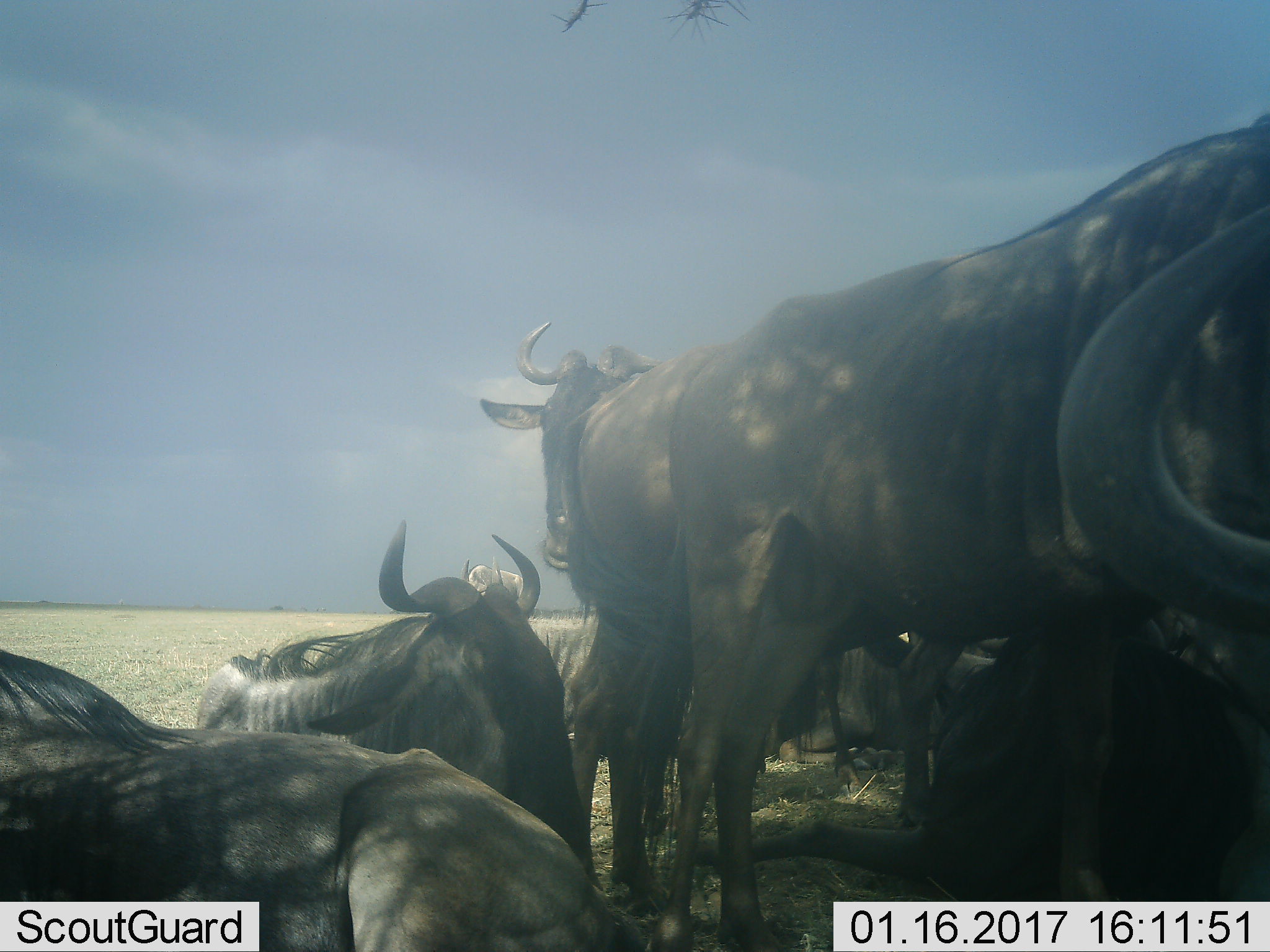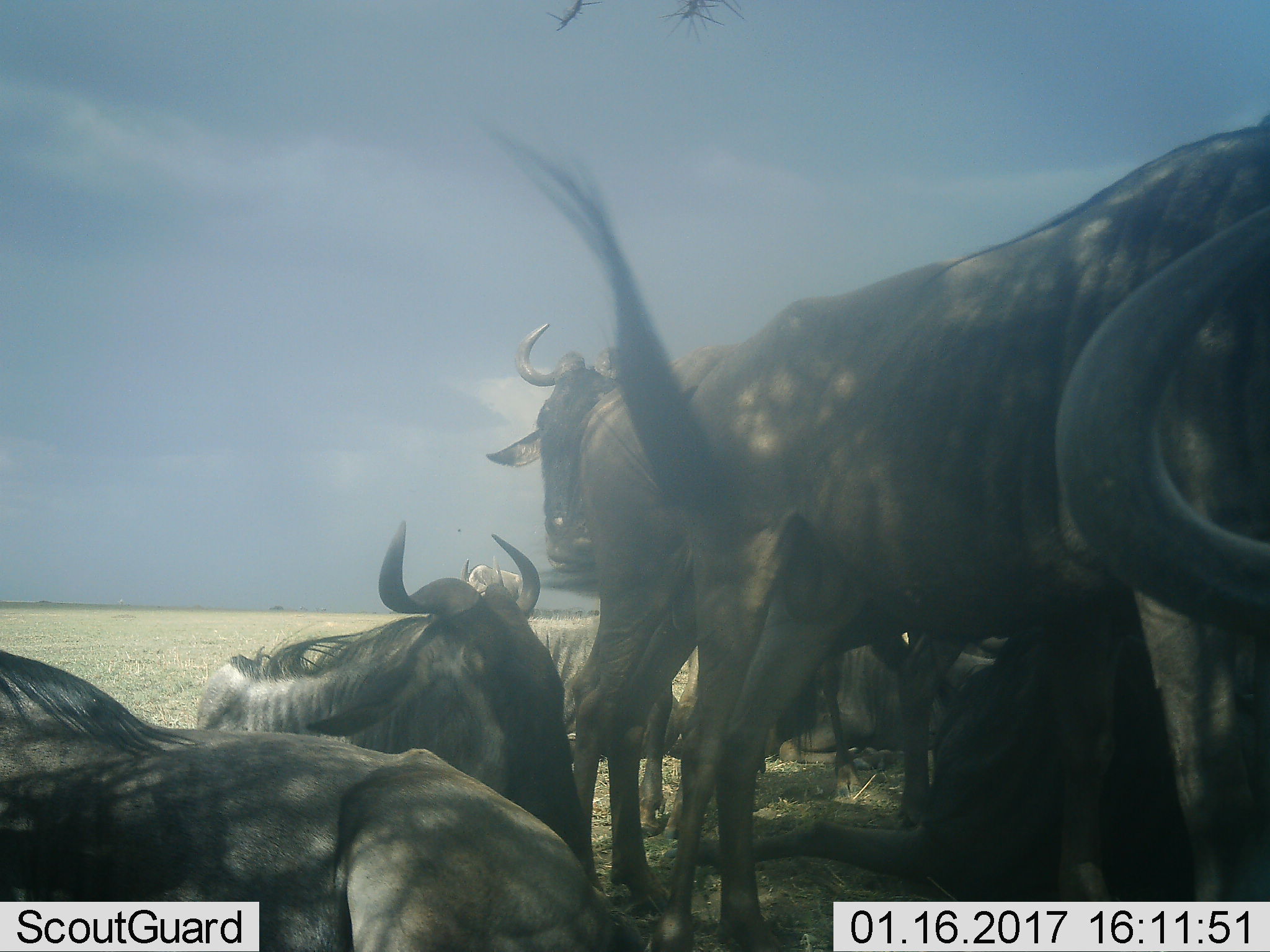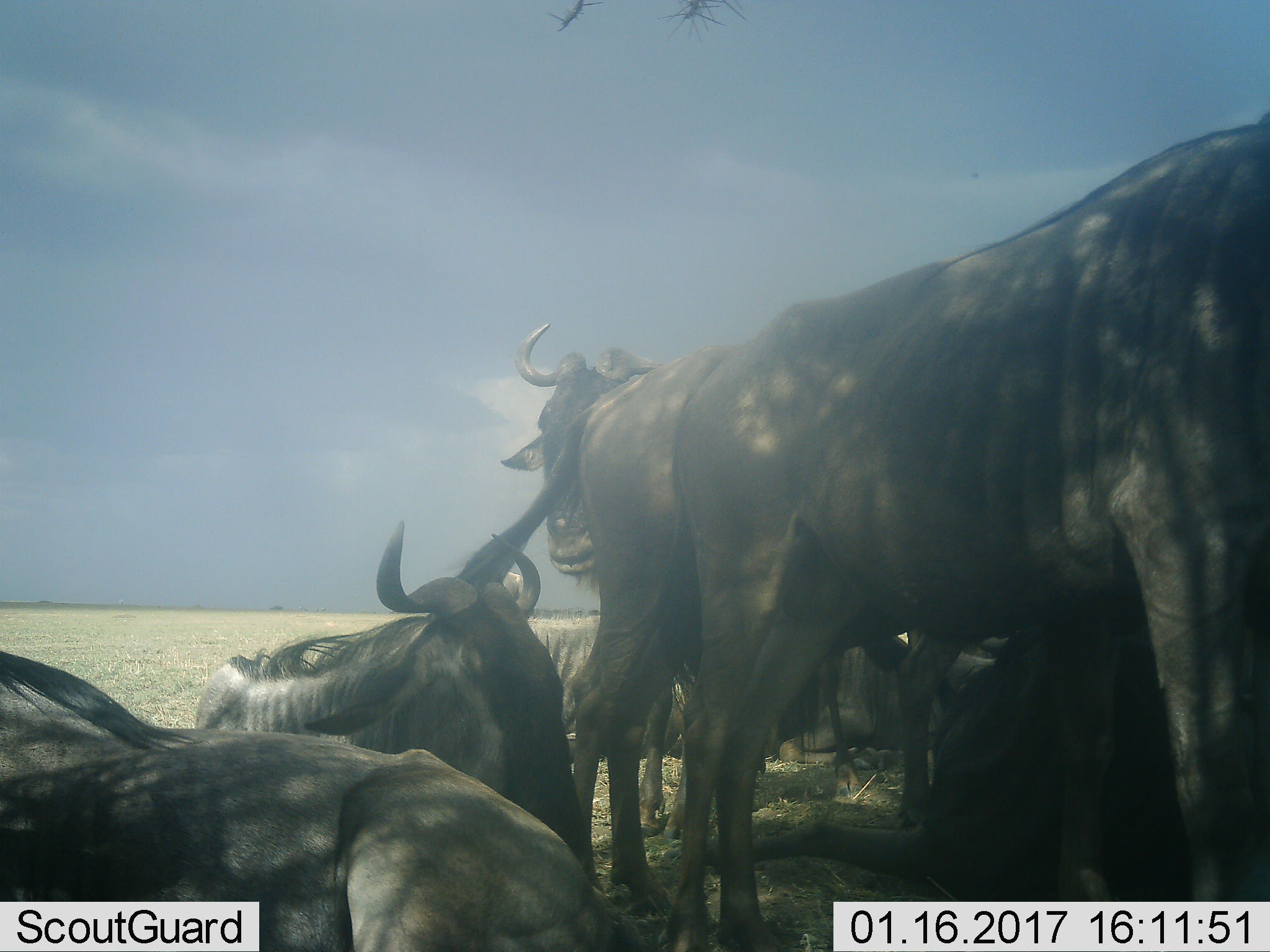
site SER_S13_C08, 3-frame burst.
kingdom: Animalia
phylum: Chordata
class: Mammalia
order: Artiodactyla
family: Bovidae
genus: Connochaetes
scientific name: Connochaetes taurinus taurinus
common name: blue wildebeest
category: wildebeestblue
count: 7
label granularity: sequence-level